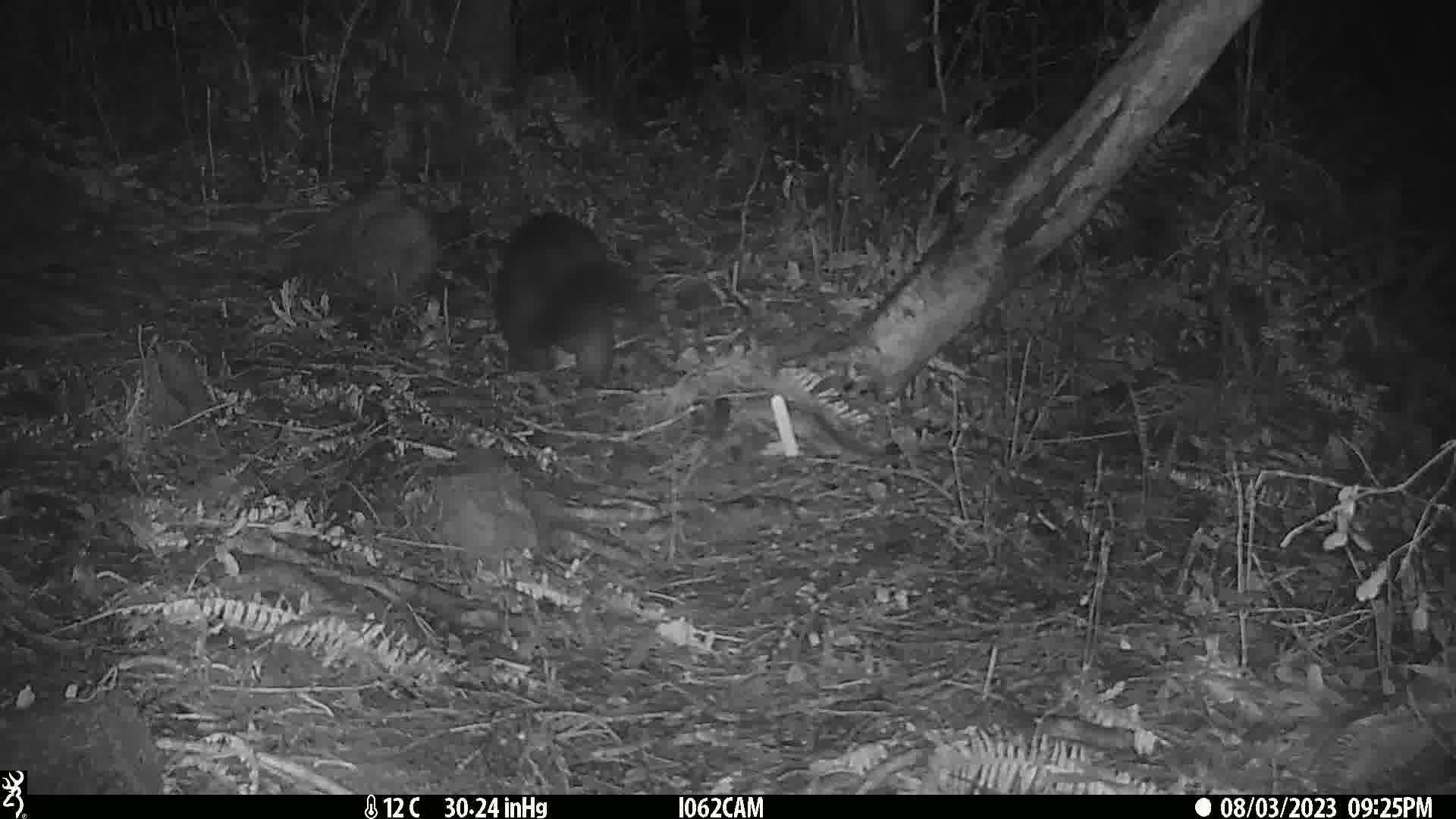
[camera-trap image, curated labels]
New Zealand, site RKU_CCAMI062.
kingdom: Animalia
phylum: Chordata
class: Mammalia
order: Diprotodontia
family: Phalangeridae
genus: Trichosurus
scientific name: Trichosurus vulpecula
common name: common brushtail possum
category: possum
Possum (common brushtail possum) (Trichosurus vulpecula).